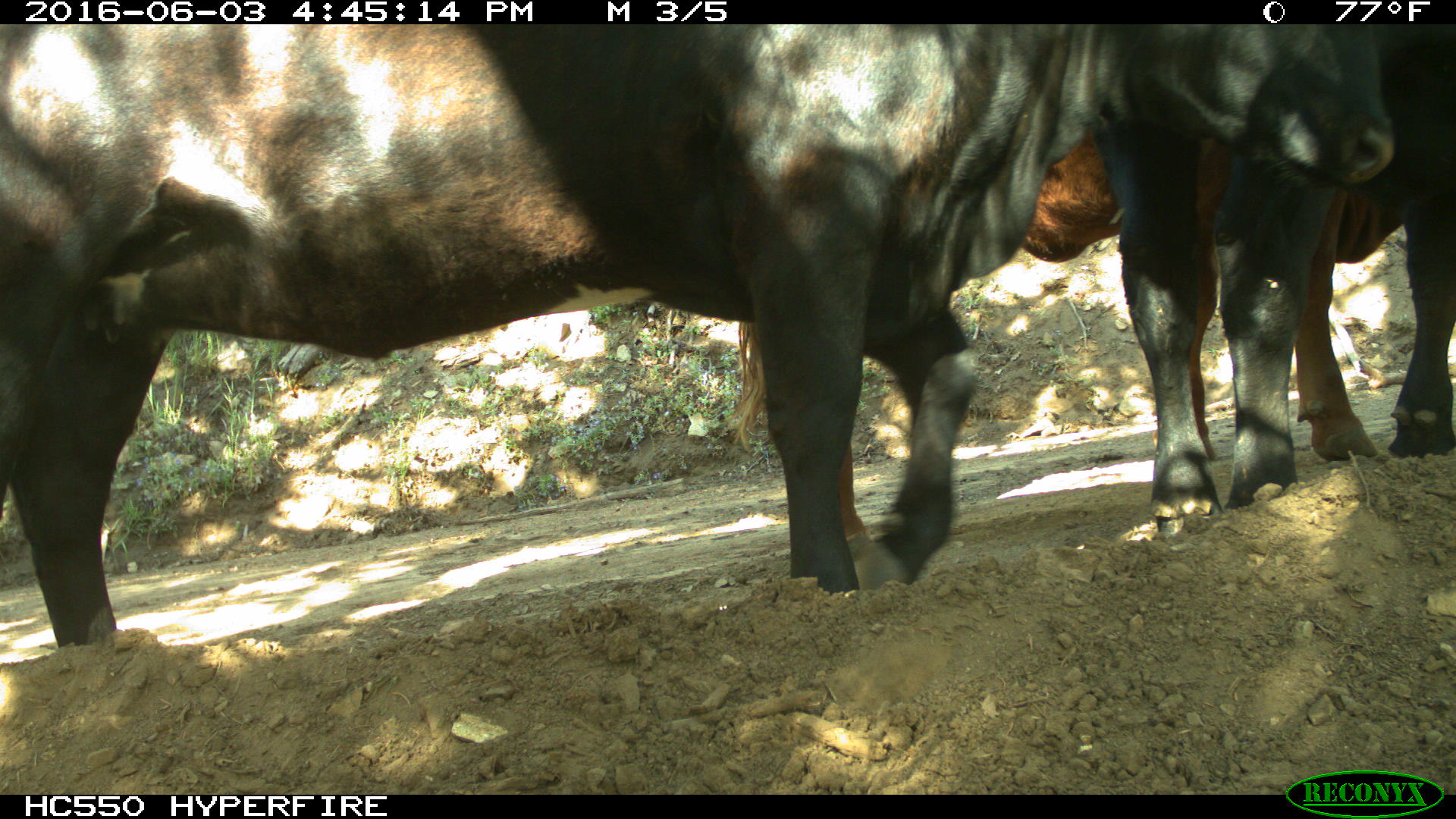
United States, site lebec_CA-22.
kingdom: Animalia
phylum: Chordata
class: Mammalia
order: Artiodactyla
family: Bovidae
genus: Bos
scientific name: Bos taurus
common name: domestic cow